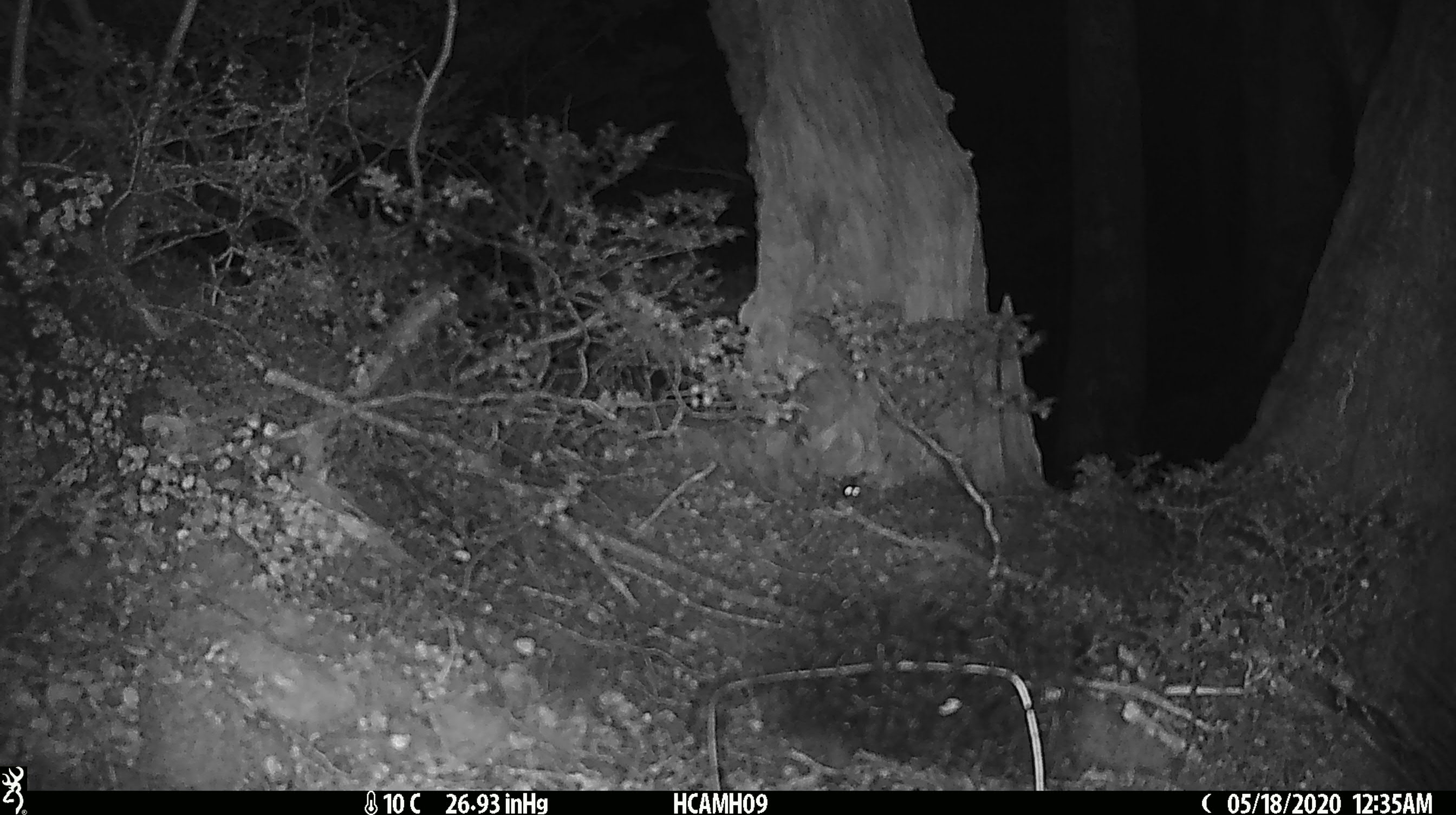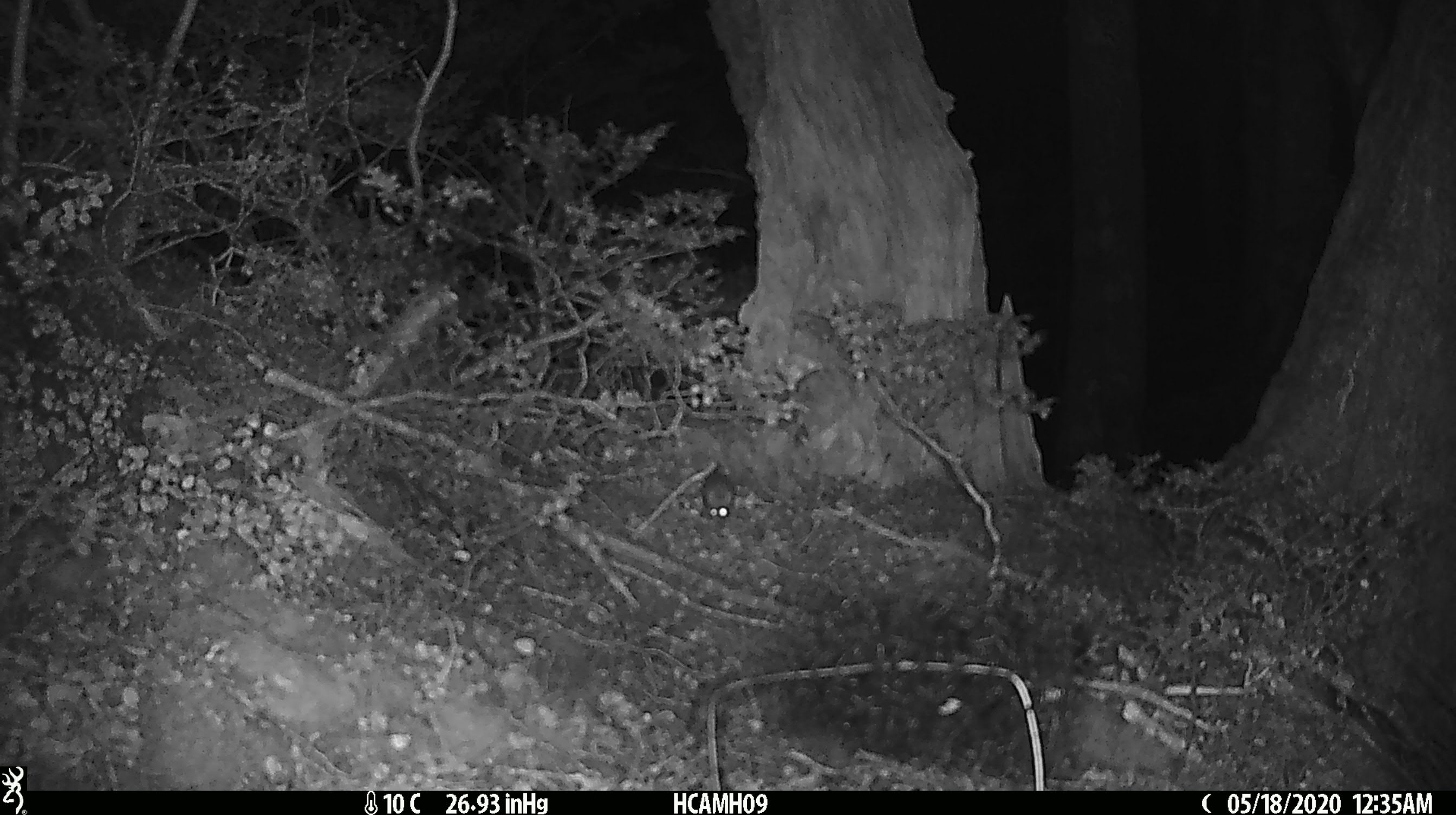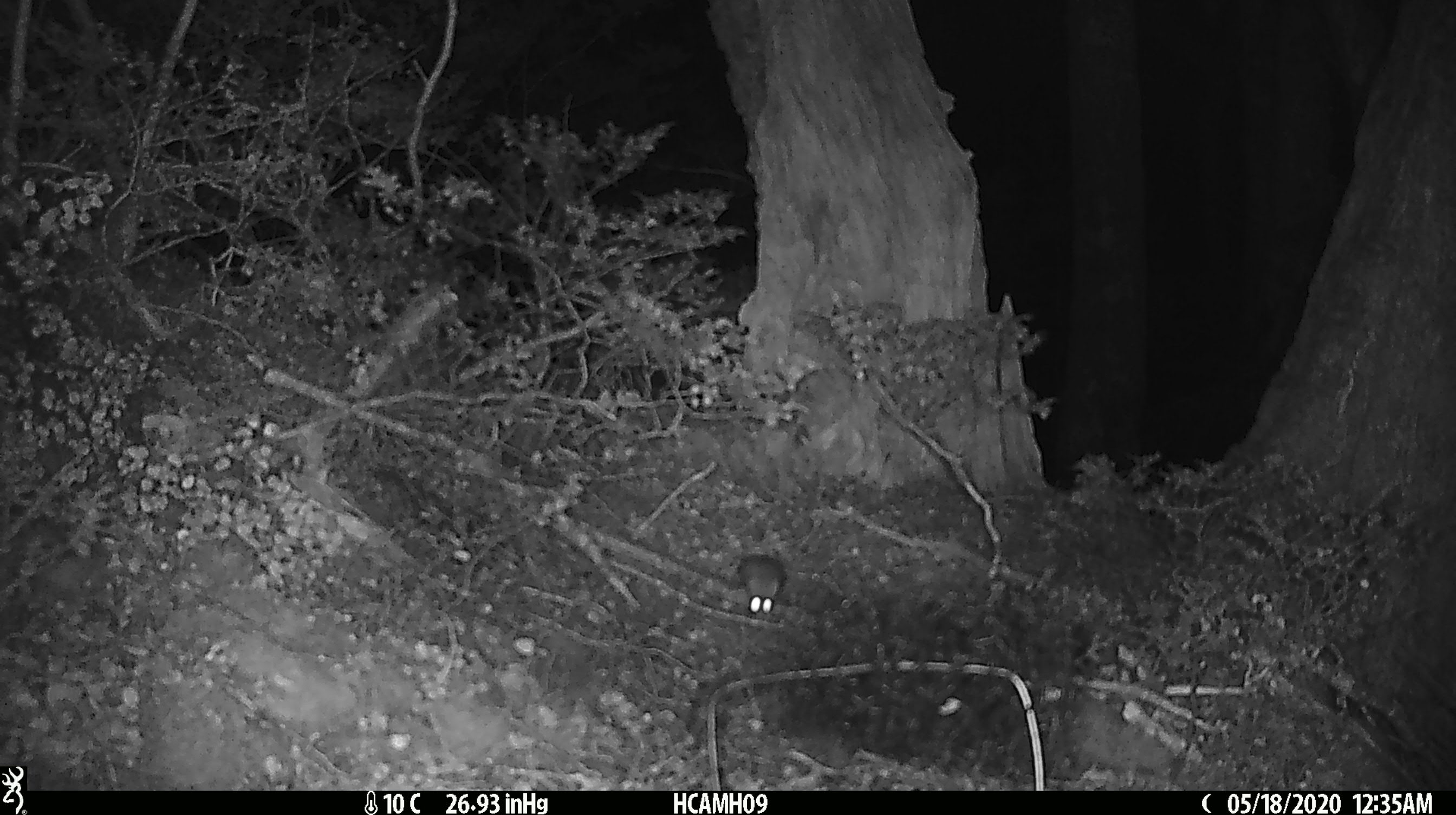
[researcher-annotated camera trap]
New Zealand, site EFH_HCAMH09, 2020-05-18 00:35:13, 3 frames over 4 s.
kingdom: Animalia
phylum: Chordata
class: Mammalia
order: Rodentia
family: Muridae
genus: Mus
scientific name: Mus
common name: mouse